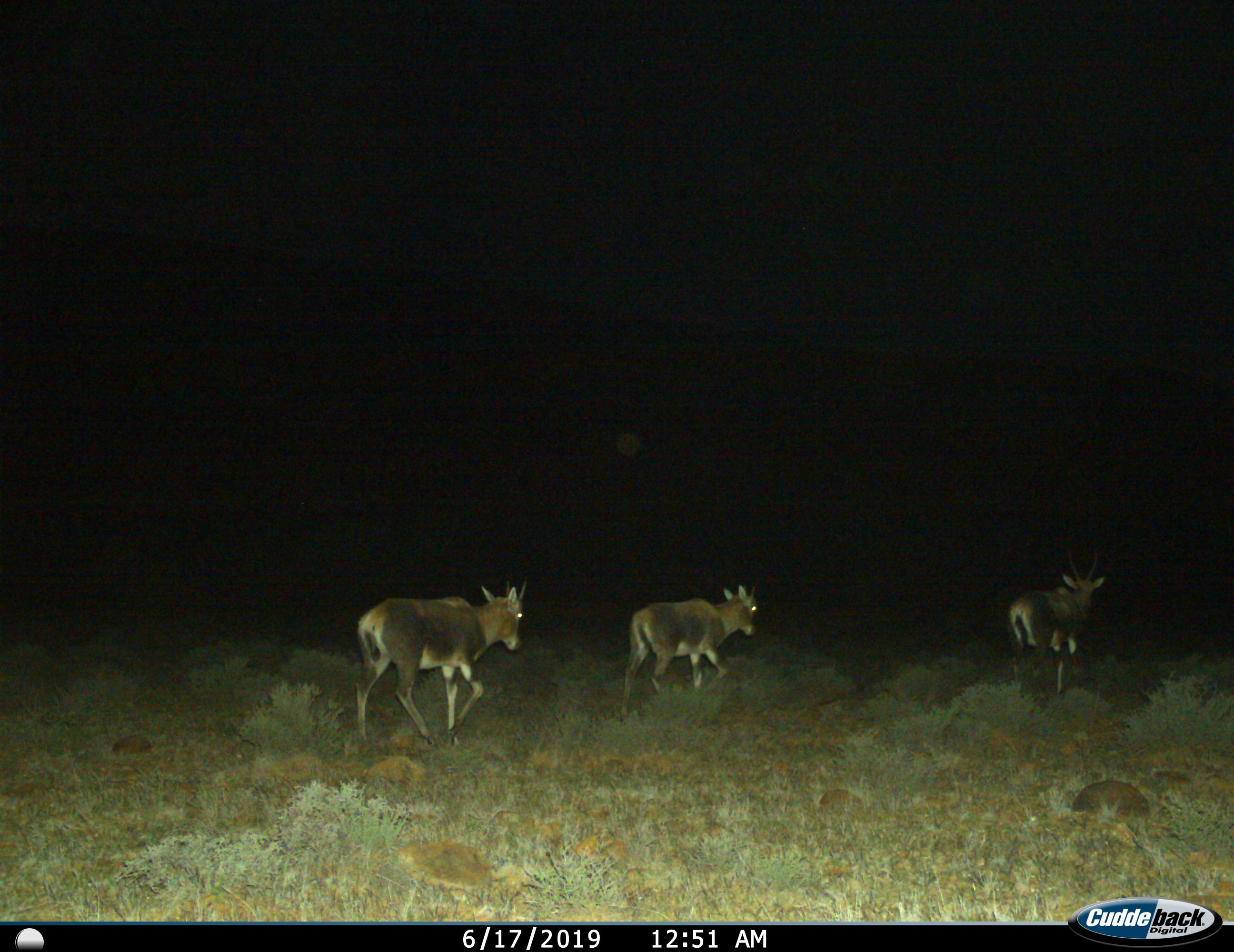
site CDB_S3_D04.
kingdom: Animalia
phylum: Chordata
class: Mammalia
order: Artiodactyla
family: Bovidae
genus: Damaliscus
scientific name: Damaliscus pygargus phillipsi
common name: blesbok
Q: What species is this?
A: Blesbok (Damaliscus pygargus phillipsi).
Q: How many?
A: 3.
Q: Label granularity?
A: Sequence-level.